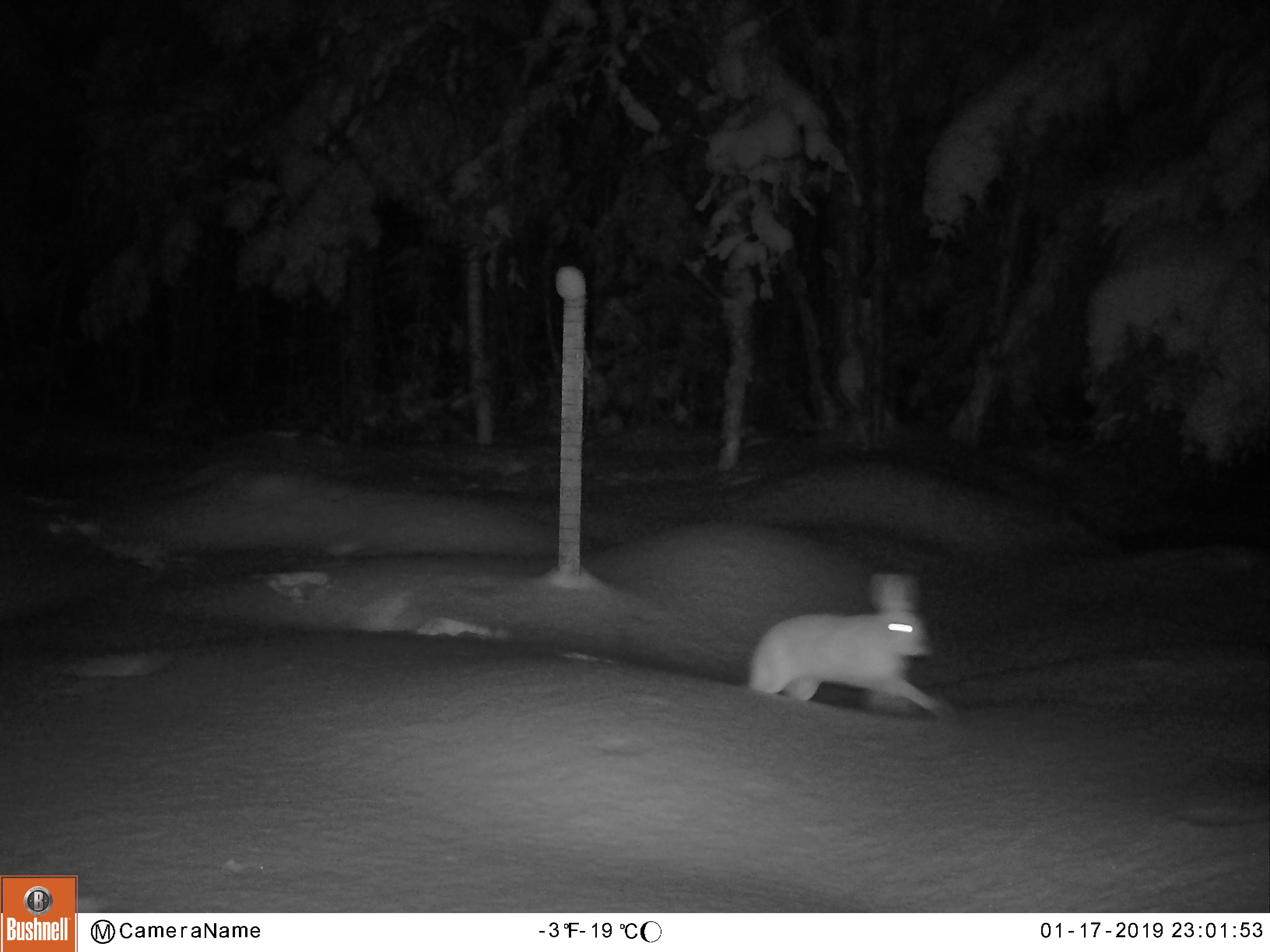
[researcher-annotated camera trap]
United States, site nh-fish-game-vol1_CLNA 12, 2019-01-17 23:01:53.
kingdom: Animalia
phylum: Chordata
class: Mammalia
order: Lagomorpha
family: Leporidae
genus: Lepus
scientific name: Lepus americanus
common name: snowshoe hare